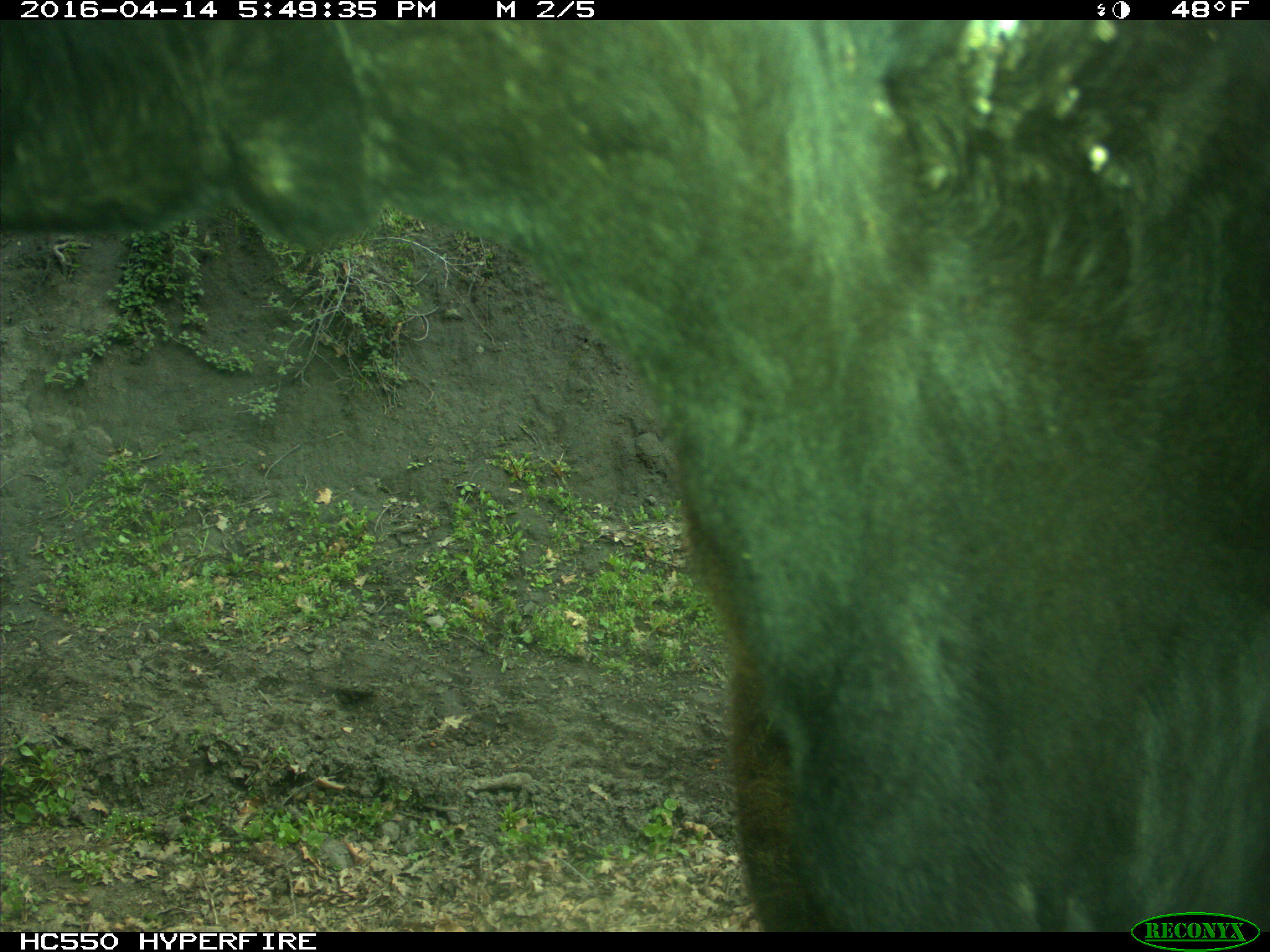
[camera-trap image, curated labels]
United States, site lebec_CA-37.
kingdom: Animalia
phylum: Chordata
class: Mammalia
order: Artiodactyla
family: Bovidae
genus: Bos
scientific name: Bos taurus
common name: domestic cow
Bos taurus (domestic cow).